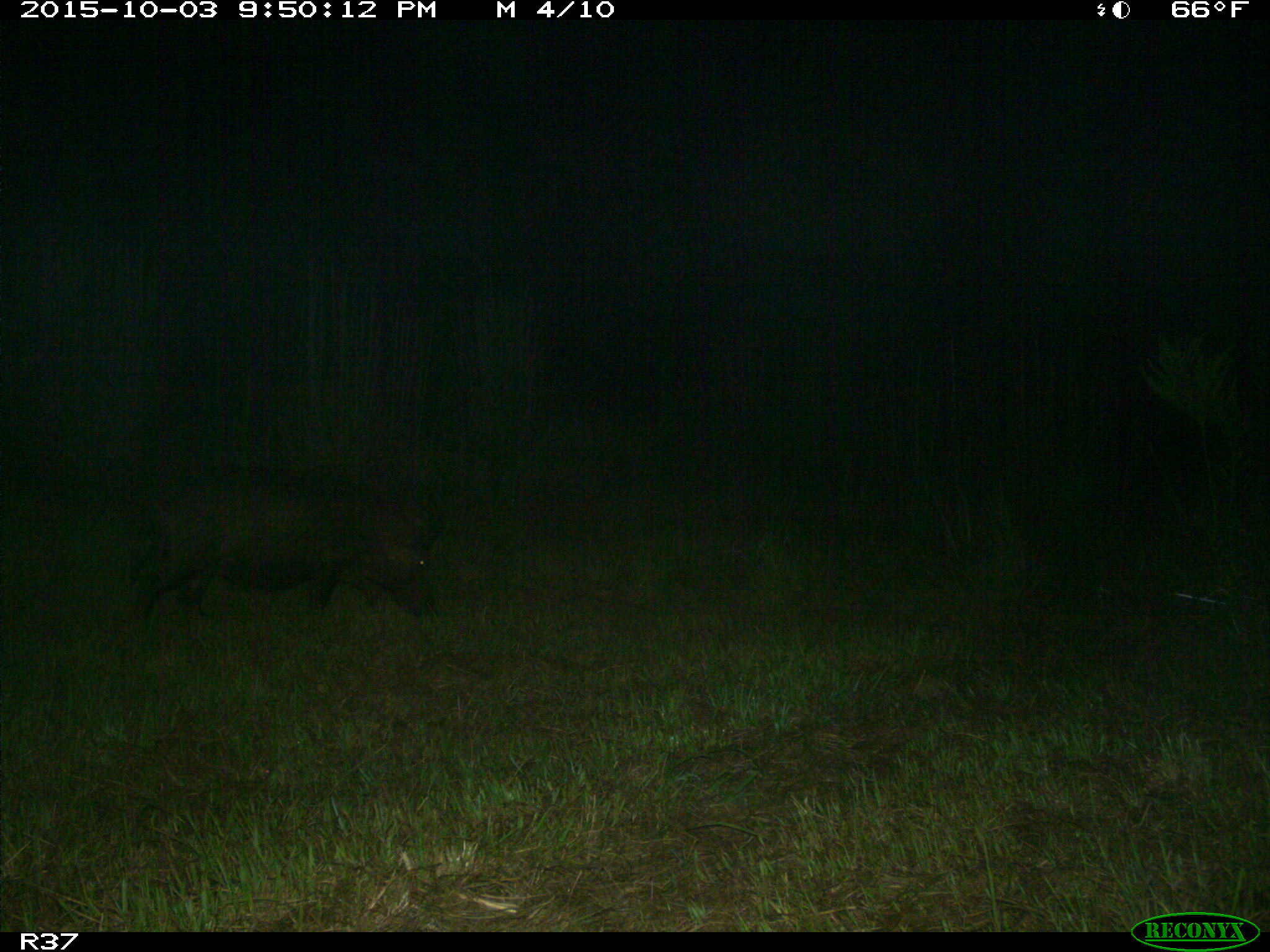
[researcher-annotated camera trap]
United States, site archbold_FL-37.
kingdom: Animalia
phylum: Chordata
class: Mammalia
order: Artiodactyla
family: Suidae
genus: Sus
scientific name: Sus scrofa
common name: wild boar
Sus scrofa (wild boar).